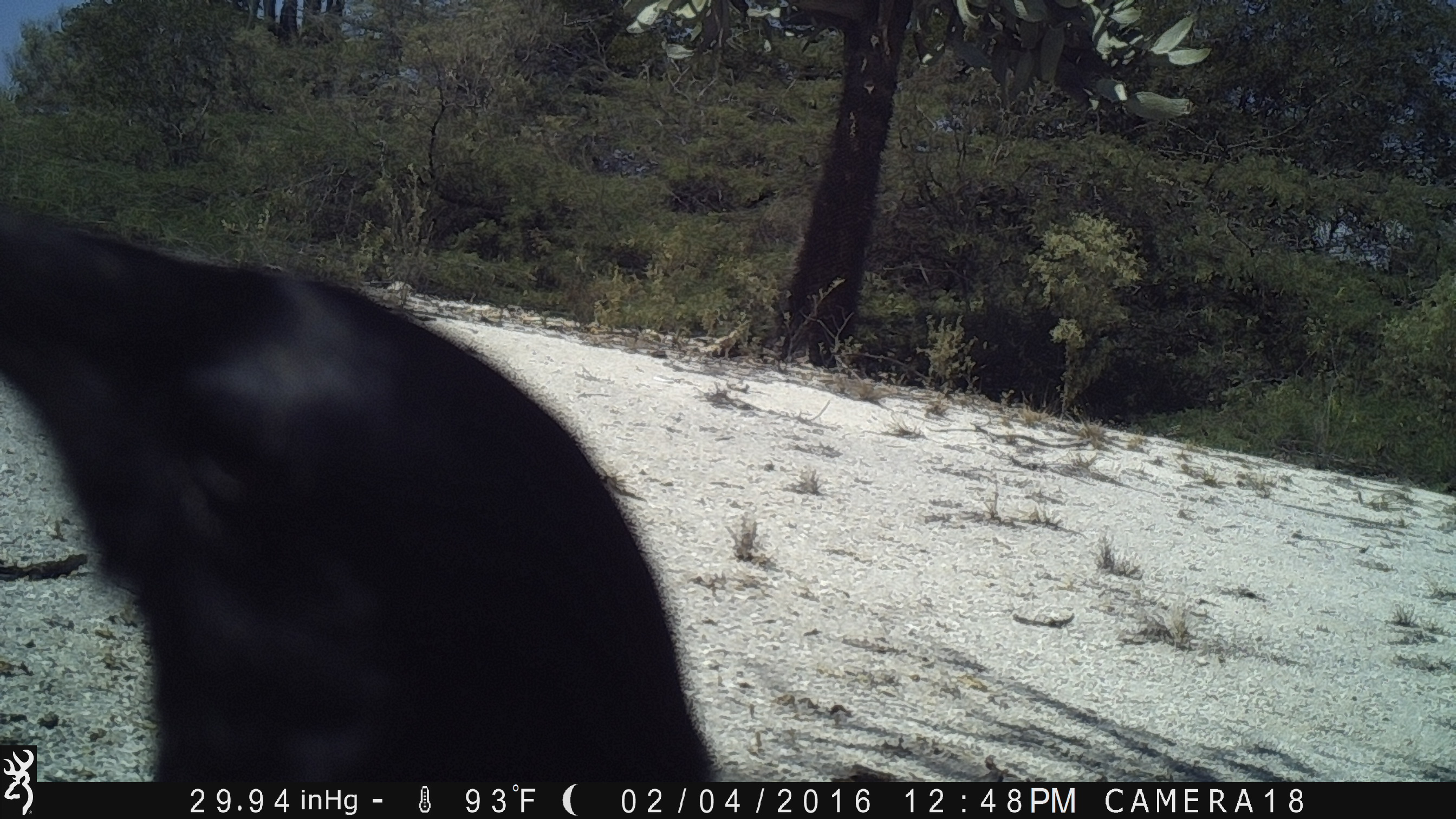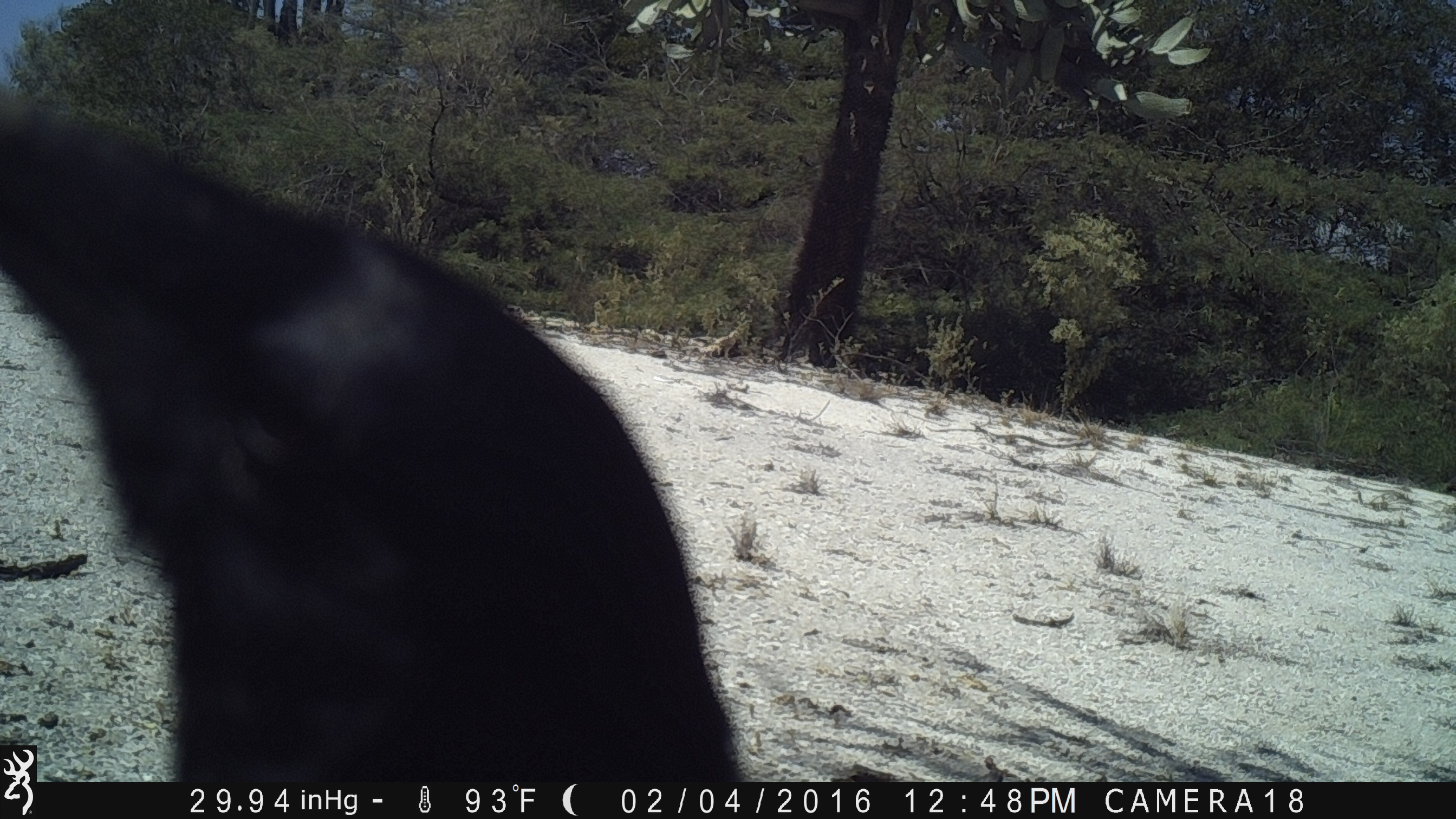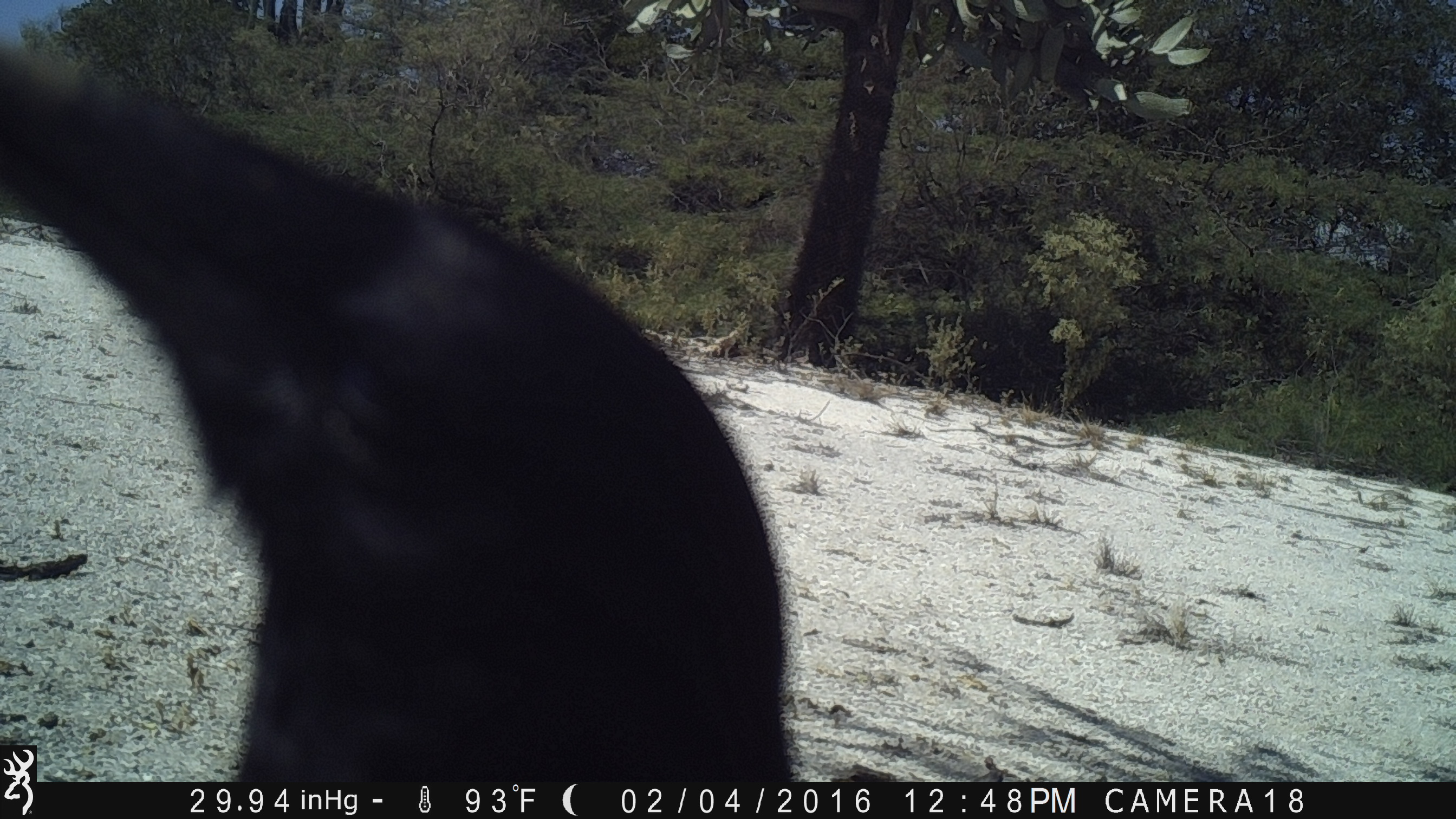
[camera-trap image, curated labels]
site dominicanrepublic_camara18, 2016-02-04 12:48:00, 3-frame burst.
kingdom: Animalia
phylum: Chordata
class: Aves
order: Passeriformes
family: Corvidae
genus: Corvus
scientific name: Corvus corax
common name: raven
Raven (Corvus corax).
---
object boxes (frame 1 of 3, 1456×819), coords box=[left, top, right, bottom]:
raven: box=[40, 192, 725, 782]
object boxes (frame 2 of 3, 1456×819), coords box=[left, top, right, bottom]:
raven: box=[0, 73, 758, 797]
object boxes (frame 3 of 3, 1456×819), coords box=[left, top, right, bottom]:
raven: box=[2, 16, 799, 799]